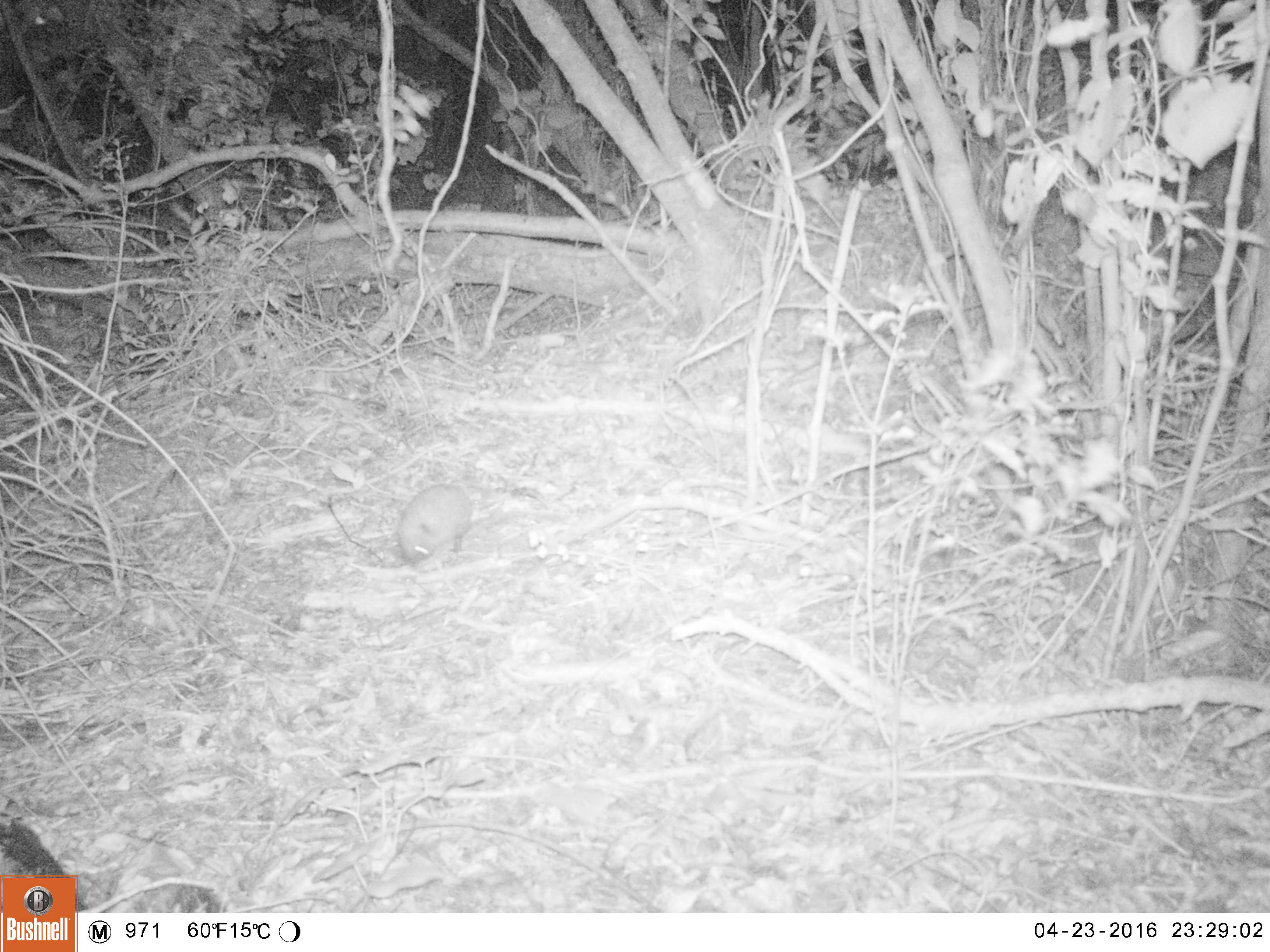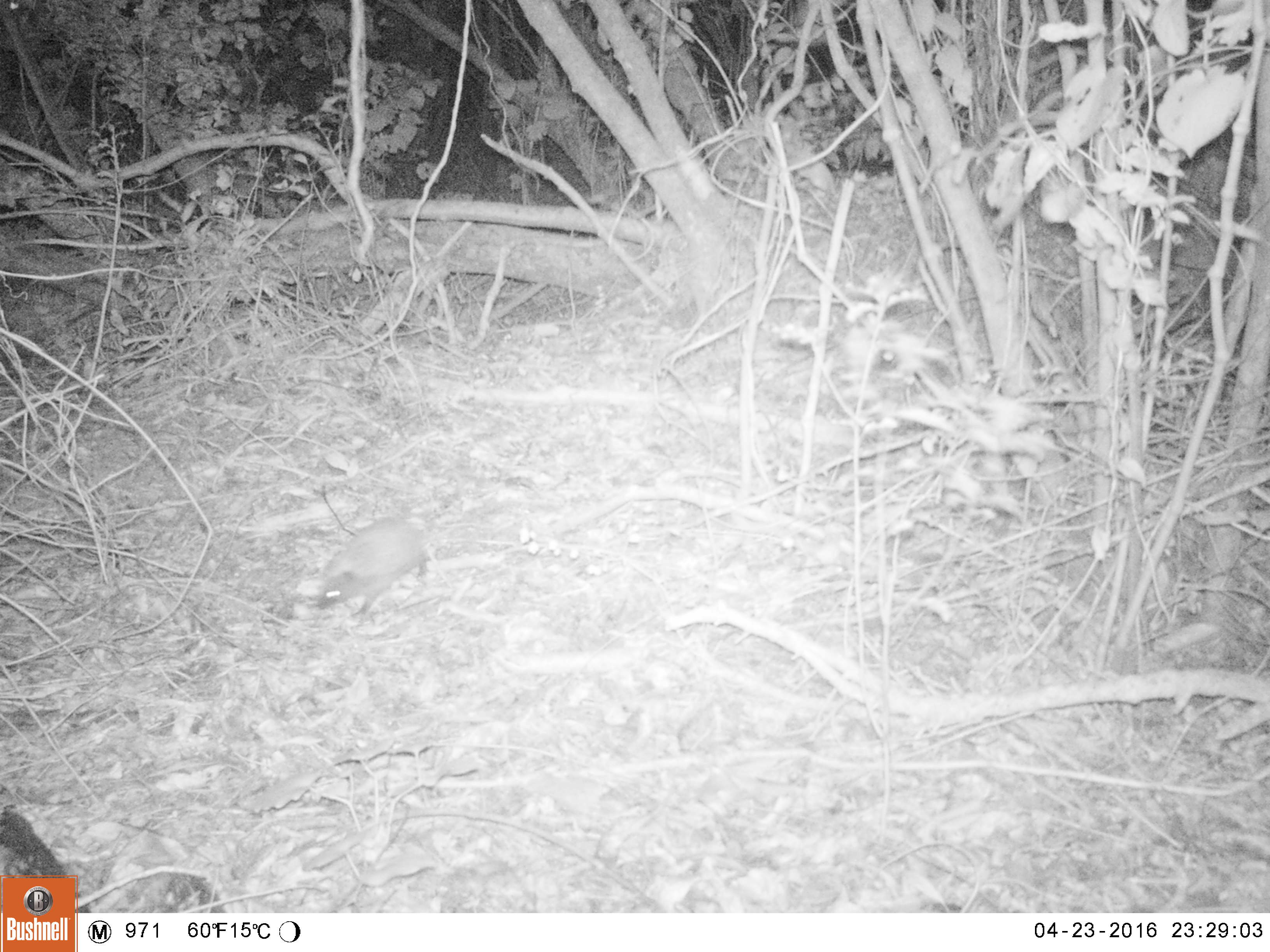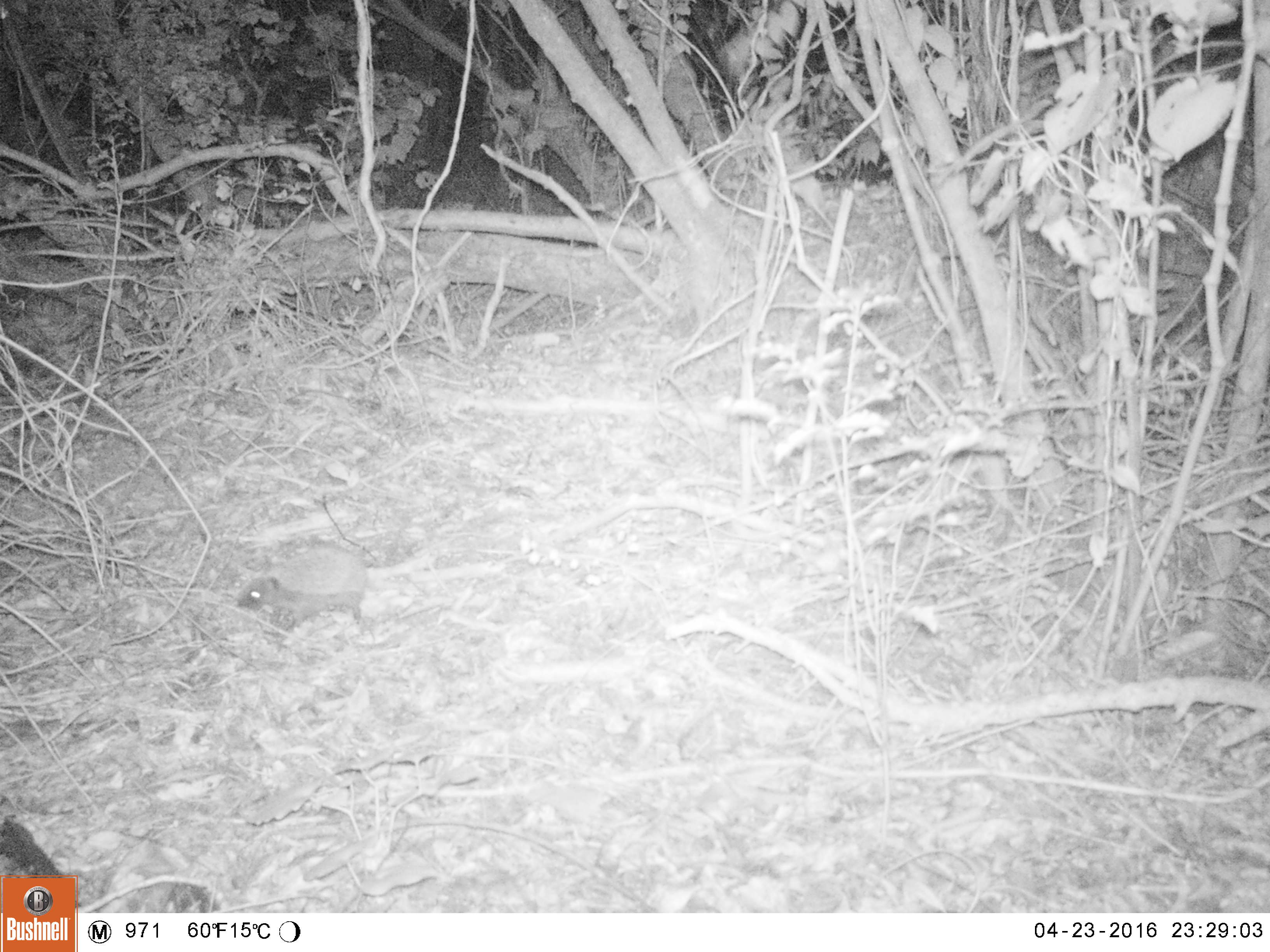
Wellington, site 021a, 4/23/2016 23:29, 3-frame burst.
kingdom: Animalia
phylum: Chordata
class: Mammalia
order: Eulipotyphla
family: Erinaceidae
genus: Erinaceus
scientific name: Erinaceus europaeus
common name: hedgehog